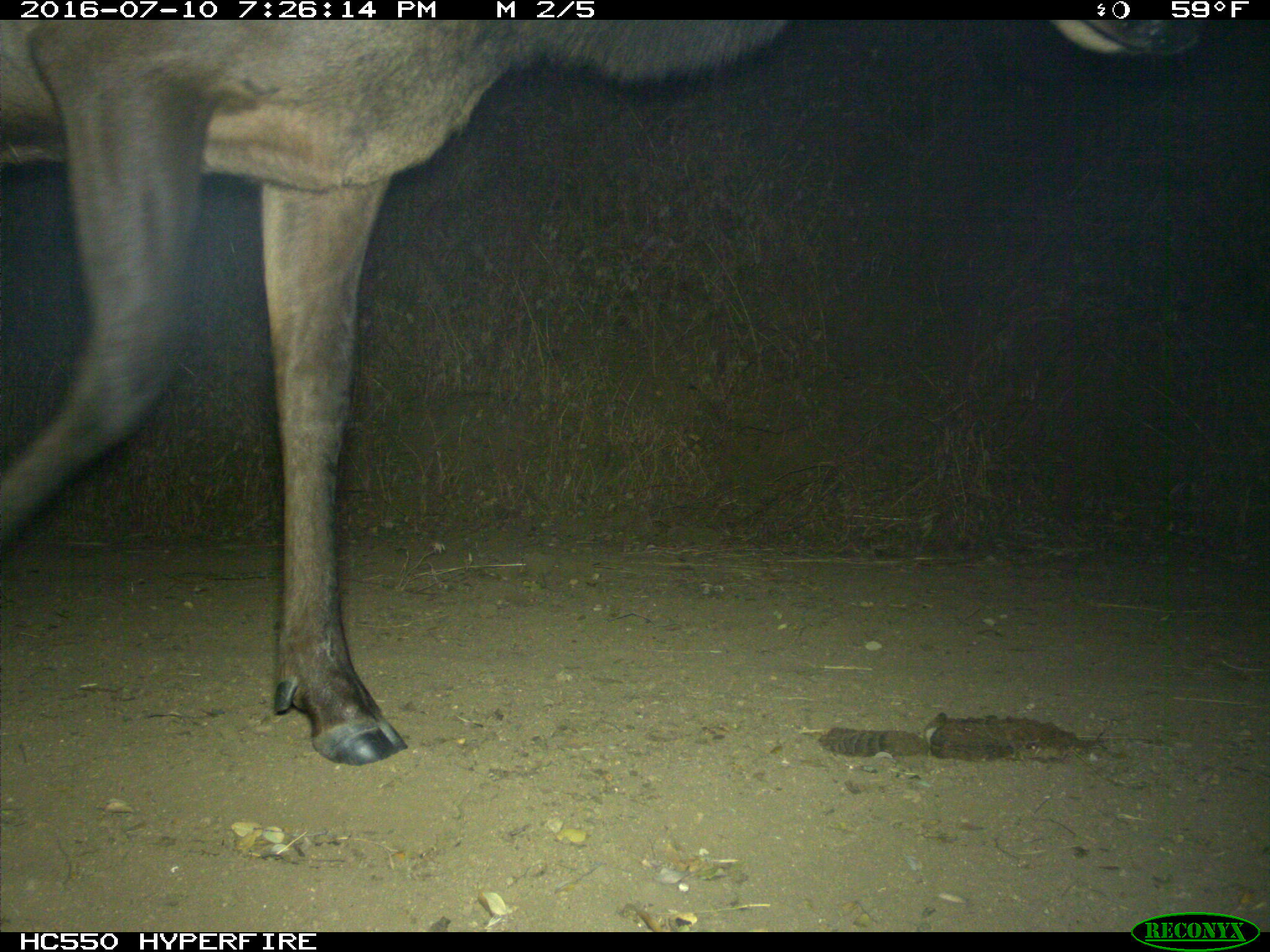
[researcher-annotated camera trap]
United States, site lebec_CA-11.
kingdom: Animalia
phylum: Chordata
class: Mammalia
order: Artiodactyla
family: Cervidae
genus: Cervus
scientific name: Cervus canadensis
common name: elk